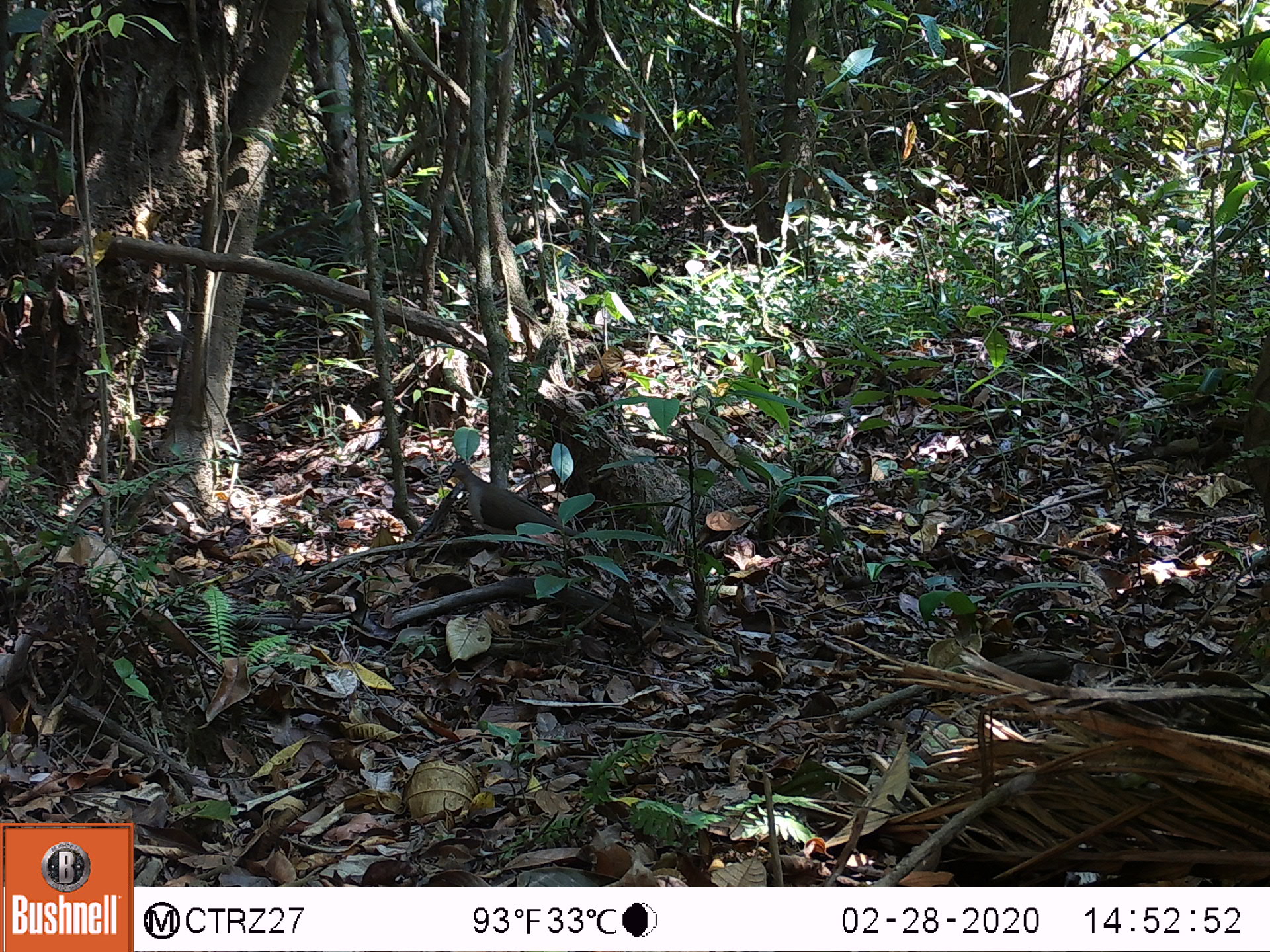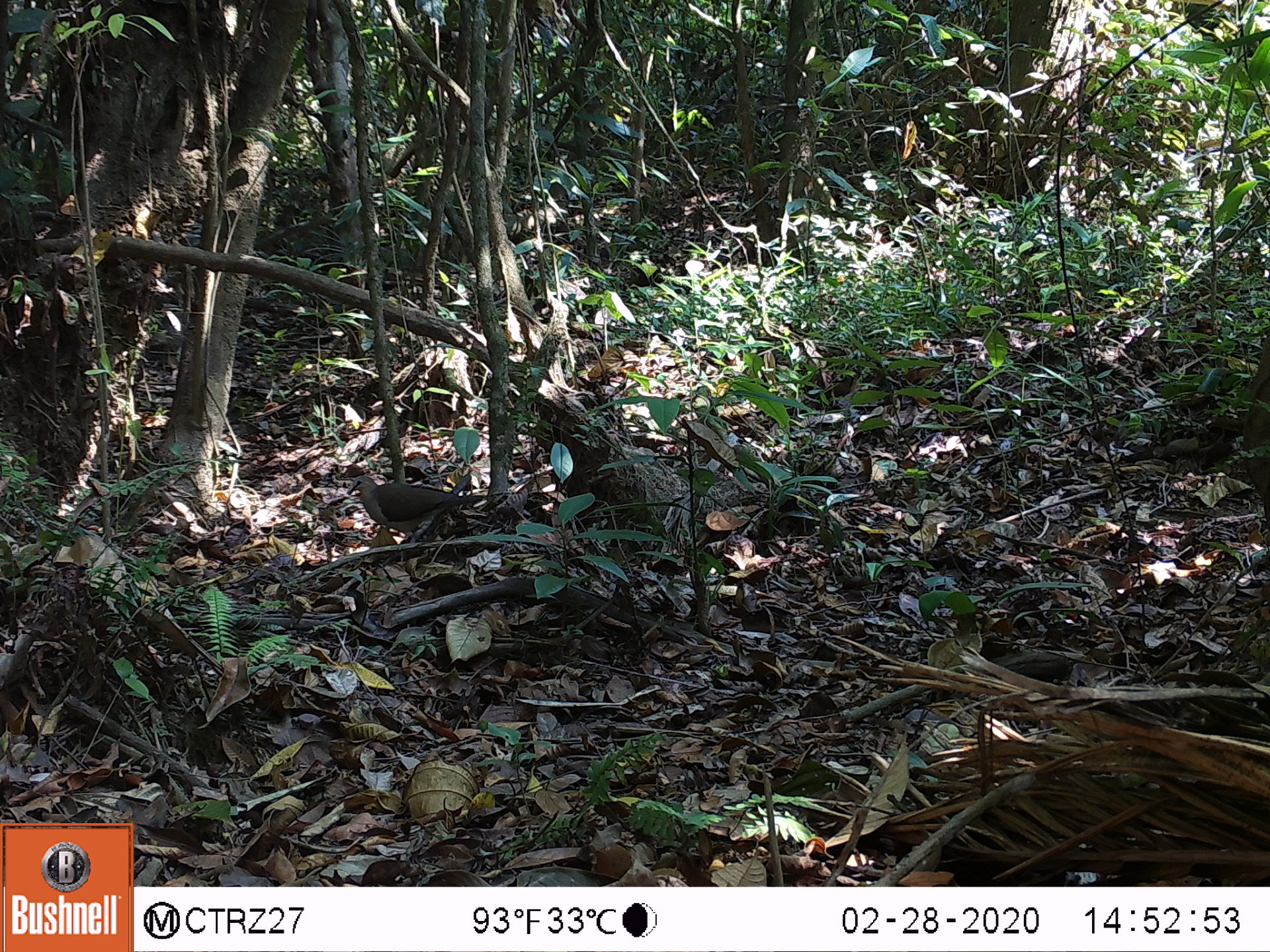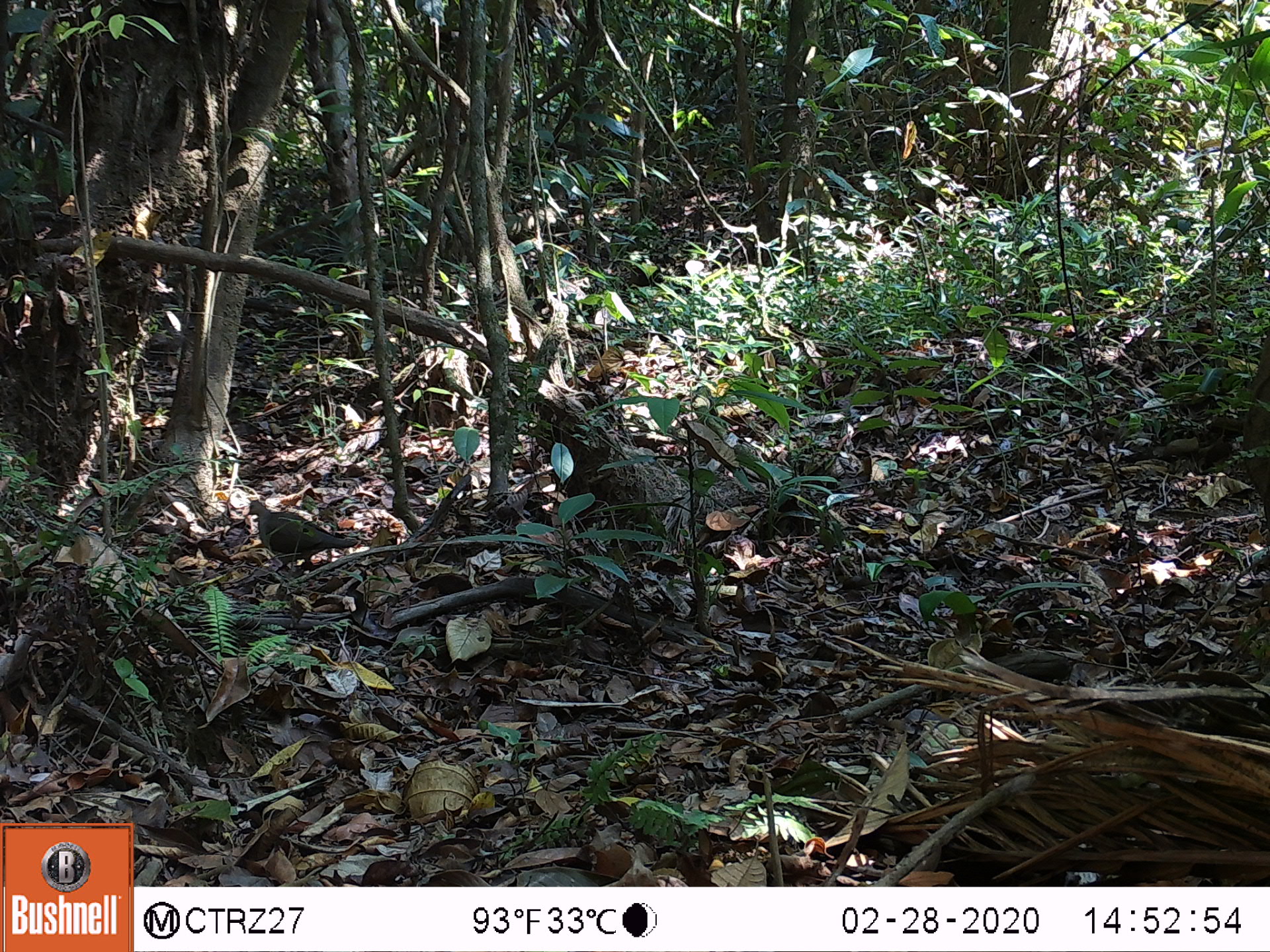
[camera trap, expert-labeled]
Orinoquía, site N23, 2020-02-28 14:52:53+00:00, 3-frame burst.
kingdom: Animalia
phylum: Chordata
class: Aves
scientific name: Aves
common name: bird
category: unknown bird